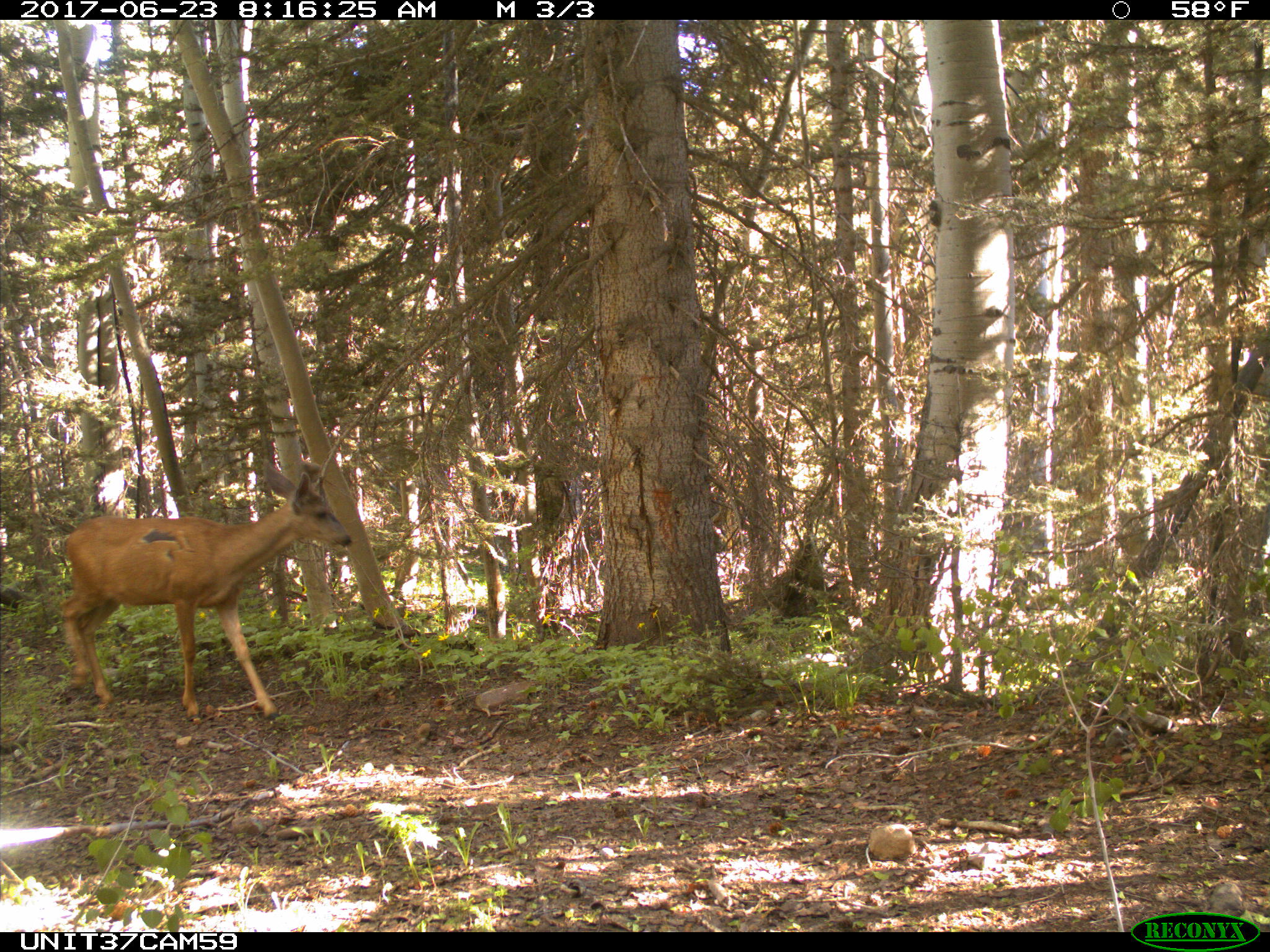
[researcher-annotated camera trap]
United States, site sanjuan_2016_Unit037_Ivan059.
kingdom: Animalia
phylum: Chordata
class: Mammalia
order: Artiodactyla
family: Cervidae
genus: Odocoileus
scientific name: Odocoileus hemionus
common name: mule deer